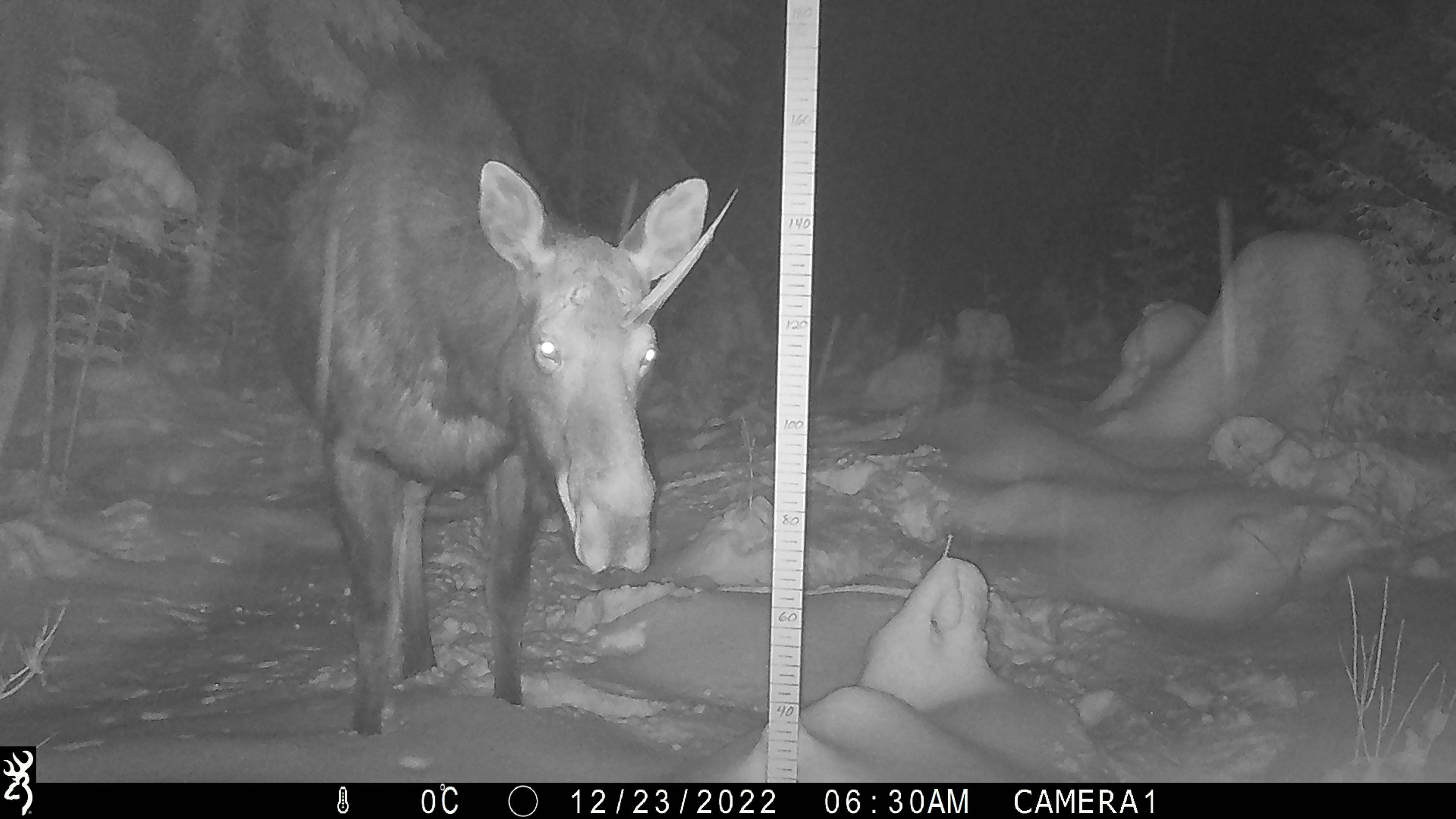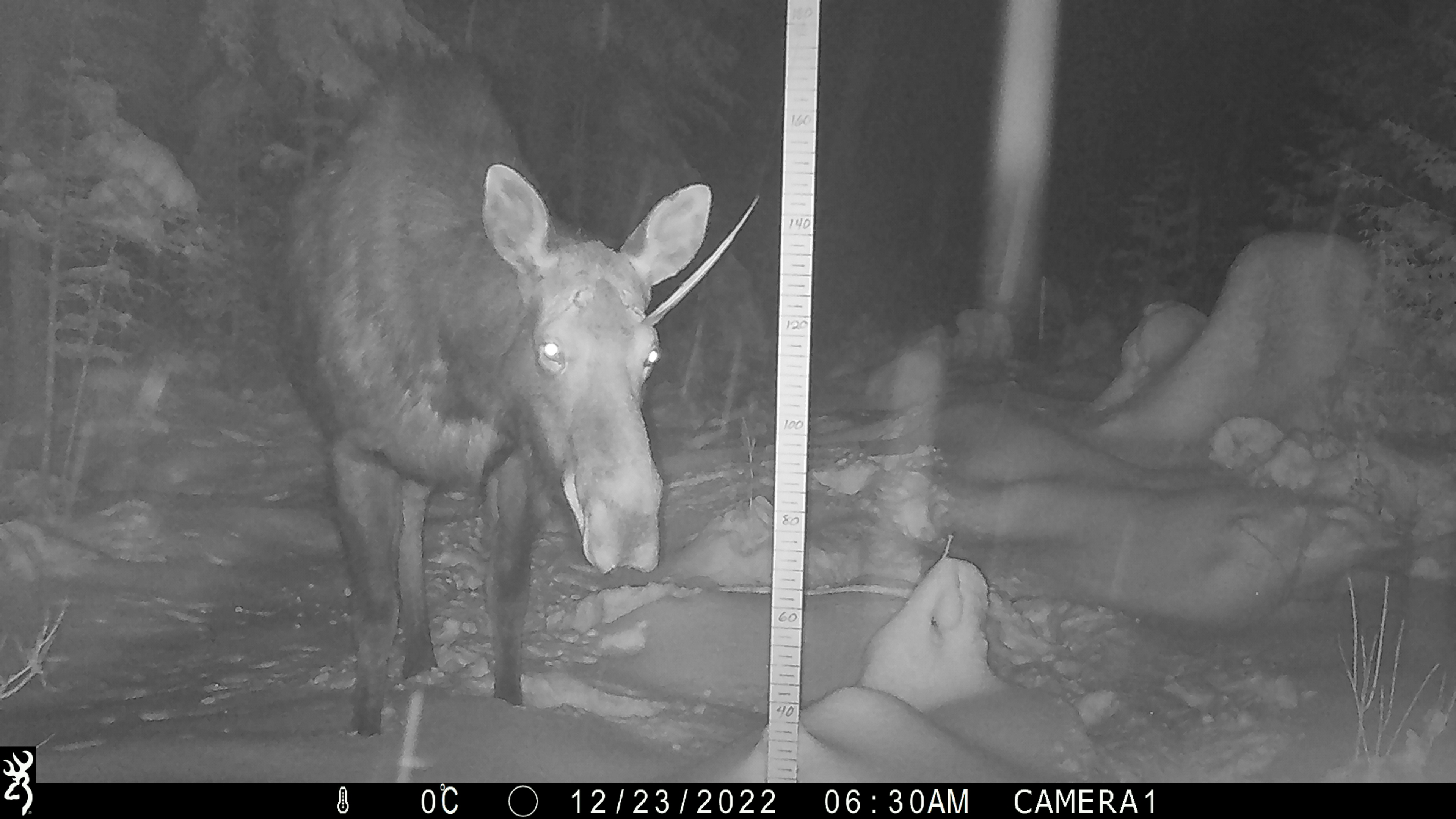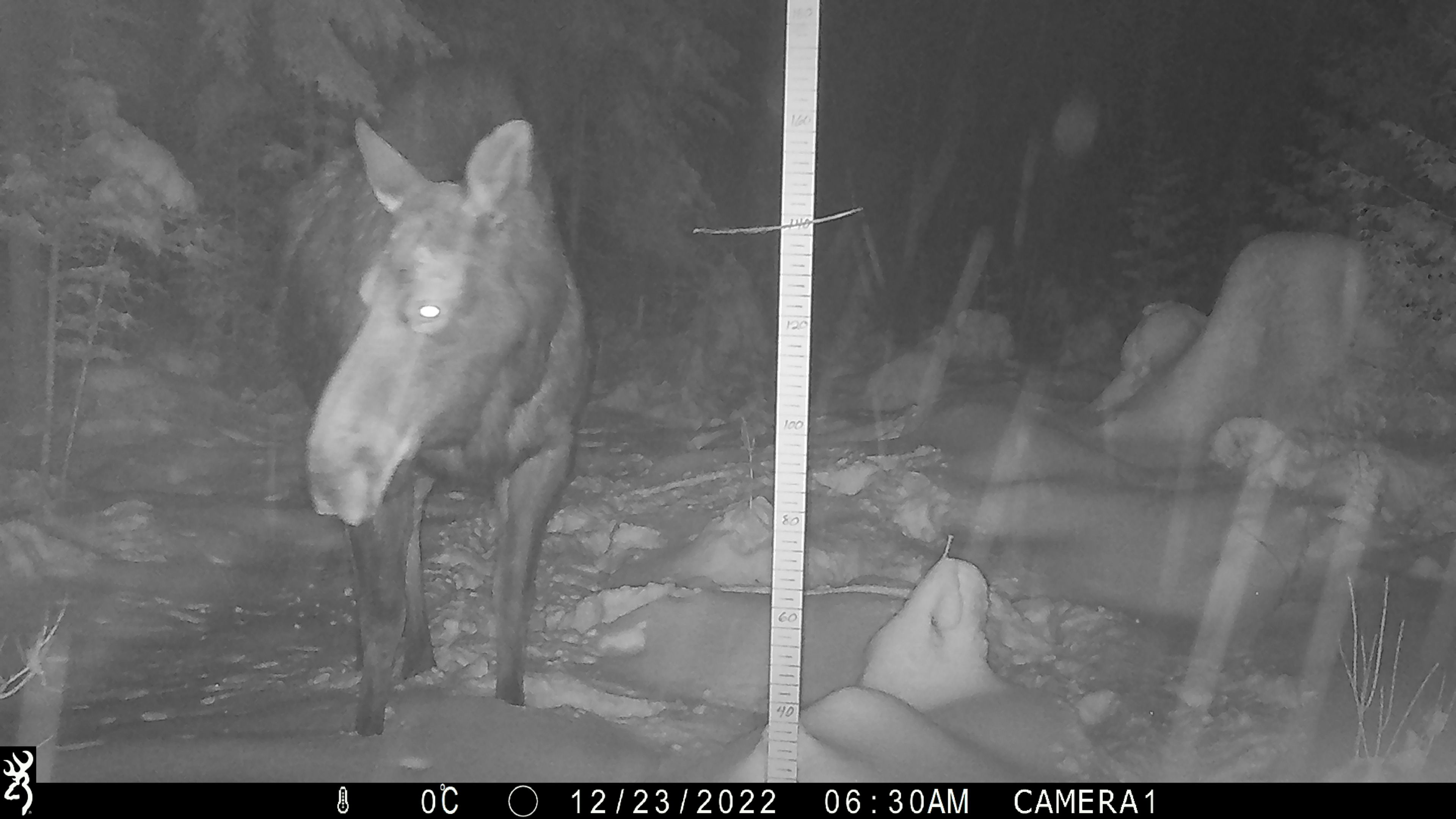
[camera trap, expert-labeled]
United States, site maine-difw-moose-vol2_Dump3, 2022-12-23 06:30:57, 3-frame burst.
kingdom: Animalia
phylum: Chordata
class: Mammalia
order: Artiodactyla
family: Cervidae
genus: Alces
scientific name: Alces alces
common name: moose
Moose (Alces alces).